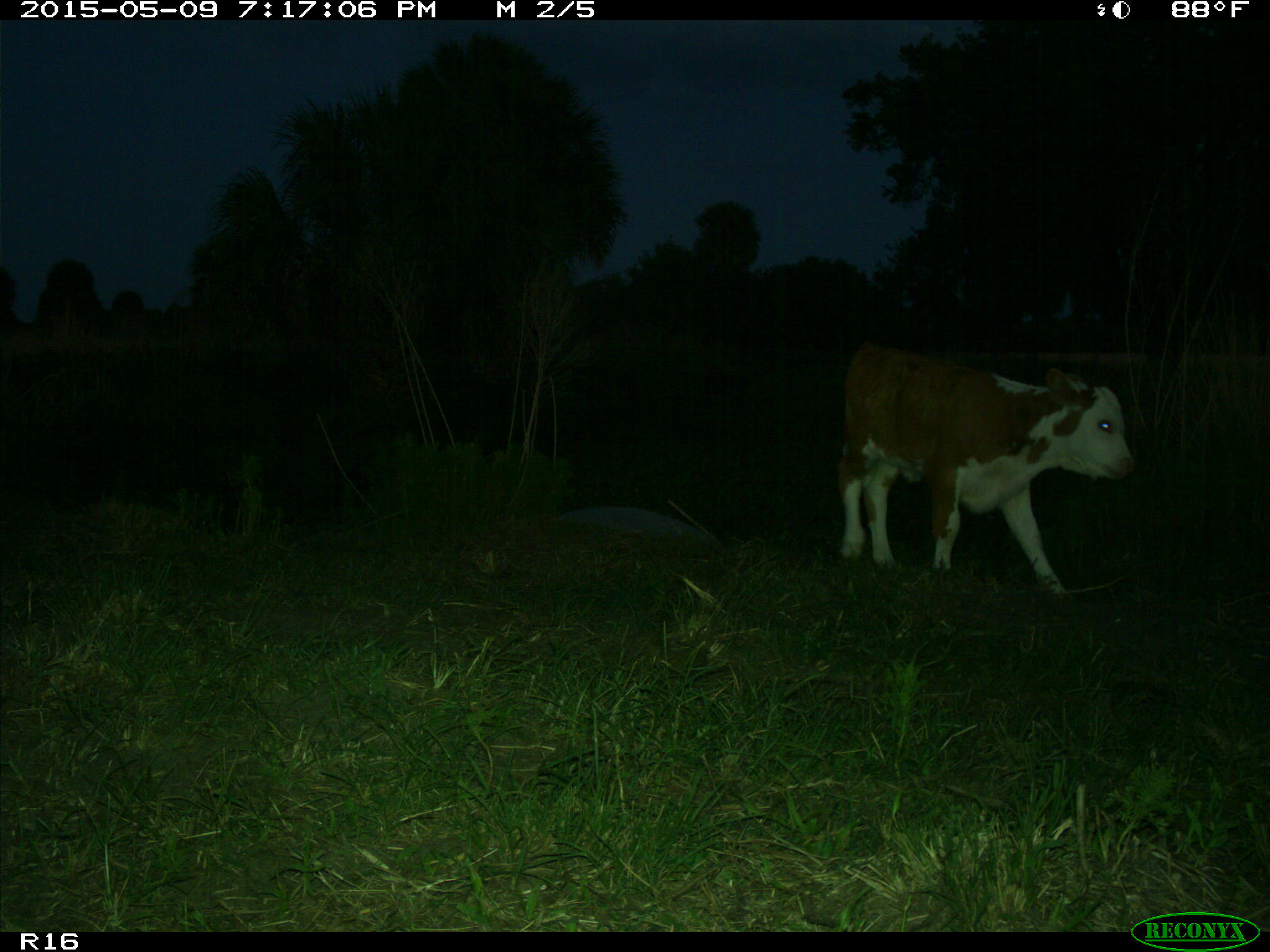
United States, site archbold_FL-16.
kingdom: Animalia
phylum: Chordata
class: Mammalia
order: Artiodactyla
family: Bovidae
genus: Bos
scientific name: Bos taurus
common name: domestic cow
Bos taurus (domestic cow).